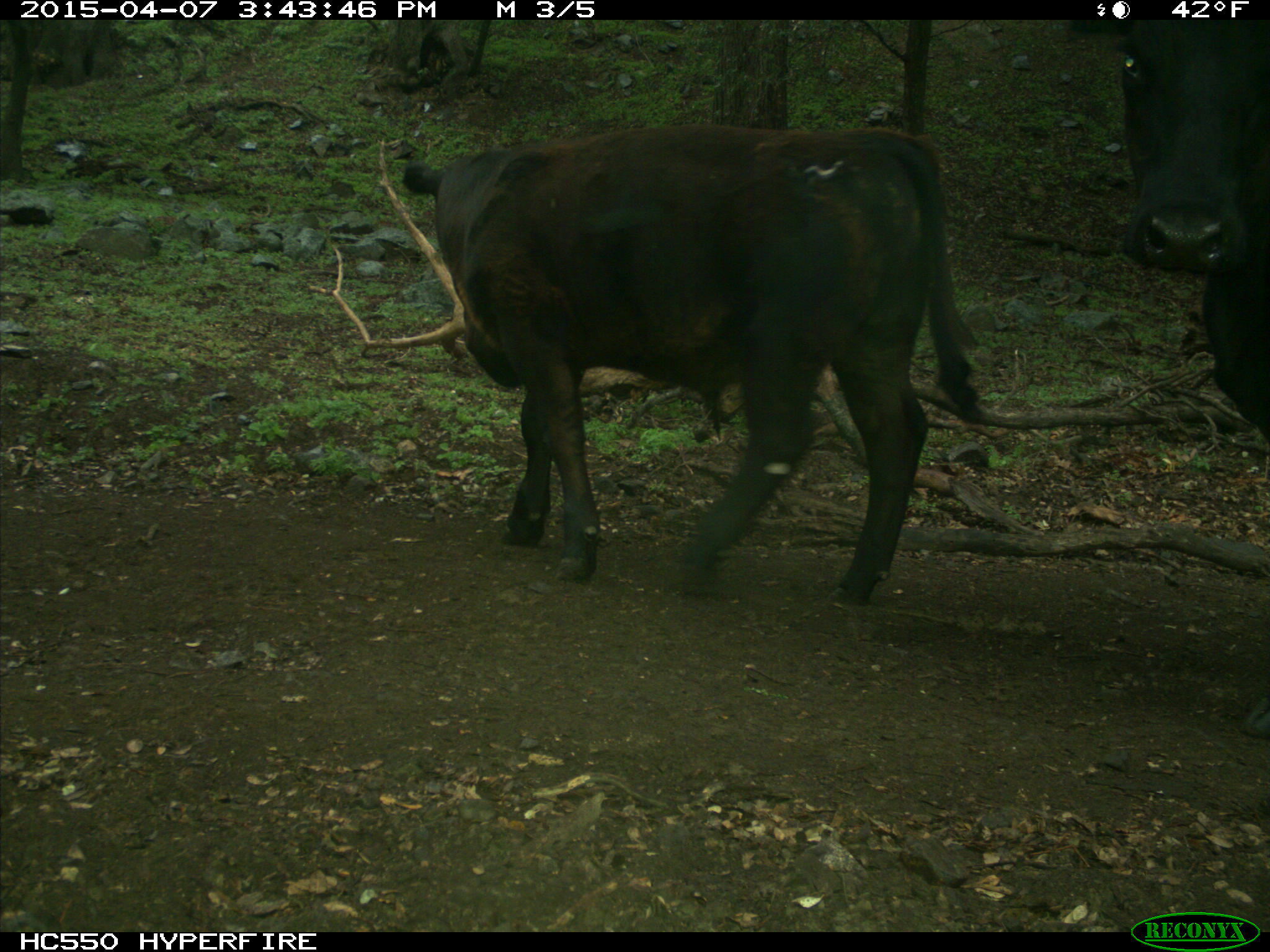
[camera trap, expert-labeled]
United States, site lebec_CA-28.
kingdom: Animalia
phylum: Chordata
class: Mammalia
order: Artiodactyla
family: Bovidae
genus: Bos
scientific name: Bos taurus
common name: domestic cow